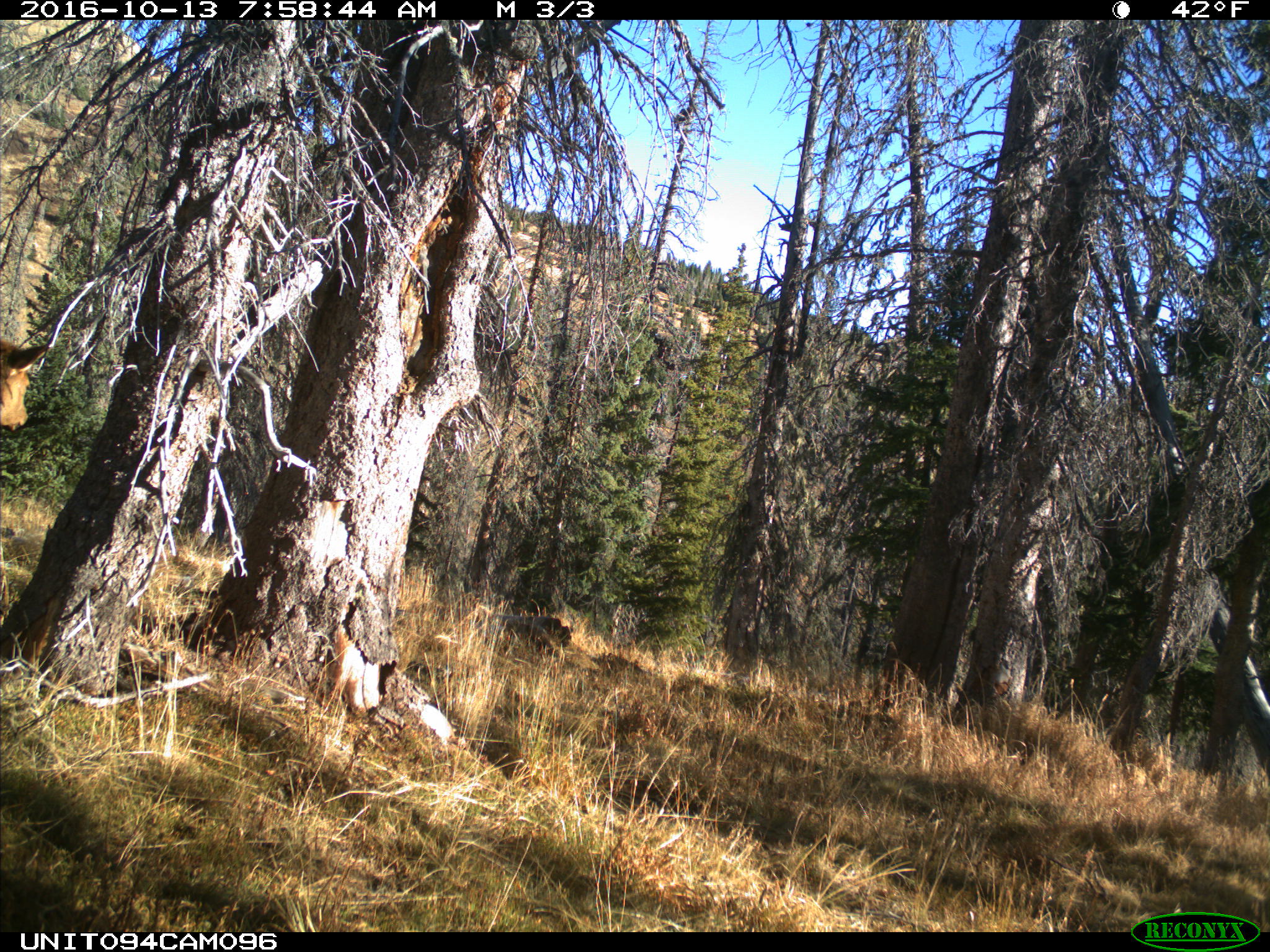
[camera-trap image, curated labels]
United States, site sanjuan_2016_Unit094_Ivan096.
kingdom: Animalia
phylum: Chordata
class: Mammalia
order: Artiodactyla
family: Cervidae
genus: Cervus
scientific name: Cervus elaphus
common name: red deer